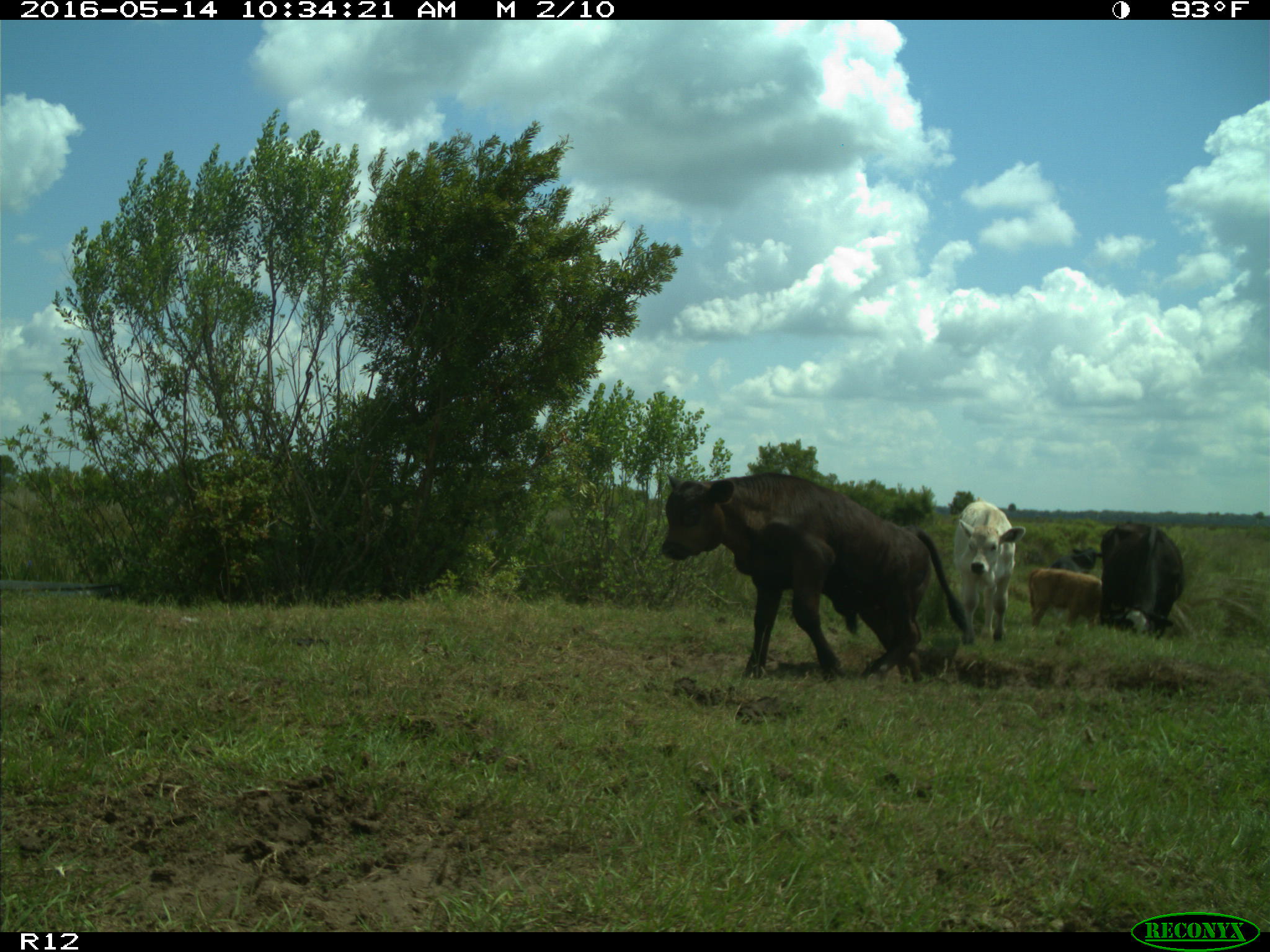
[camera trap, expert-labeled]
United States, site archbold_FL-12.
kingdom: Animalia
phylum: Chordata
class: Mammalia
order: Artiodactyla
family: Bovidae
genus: Bos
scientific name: Bos taurus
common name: domestic cow